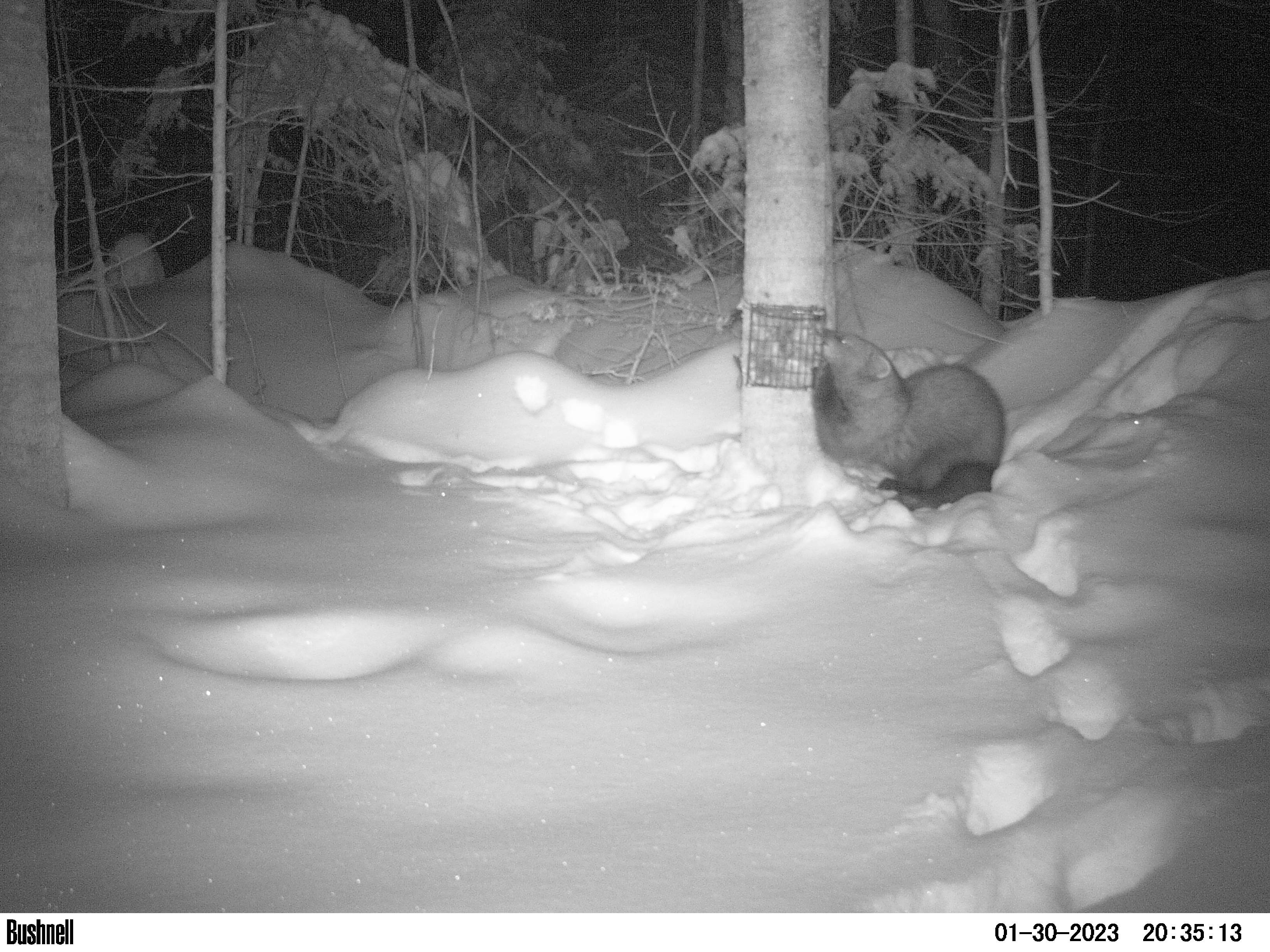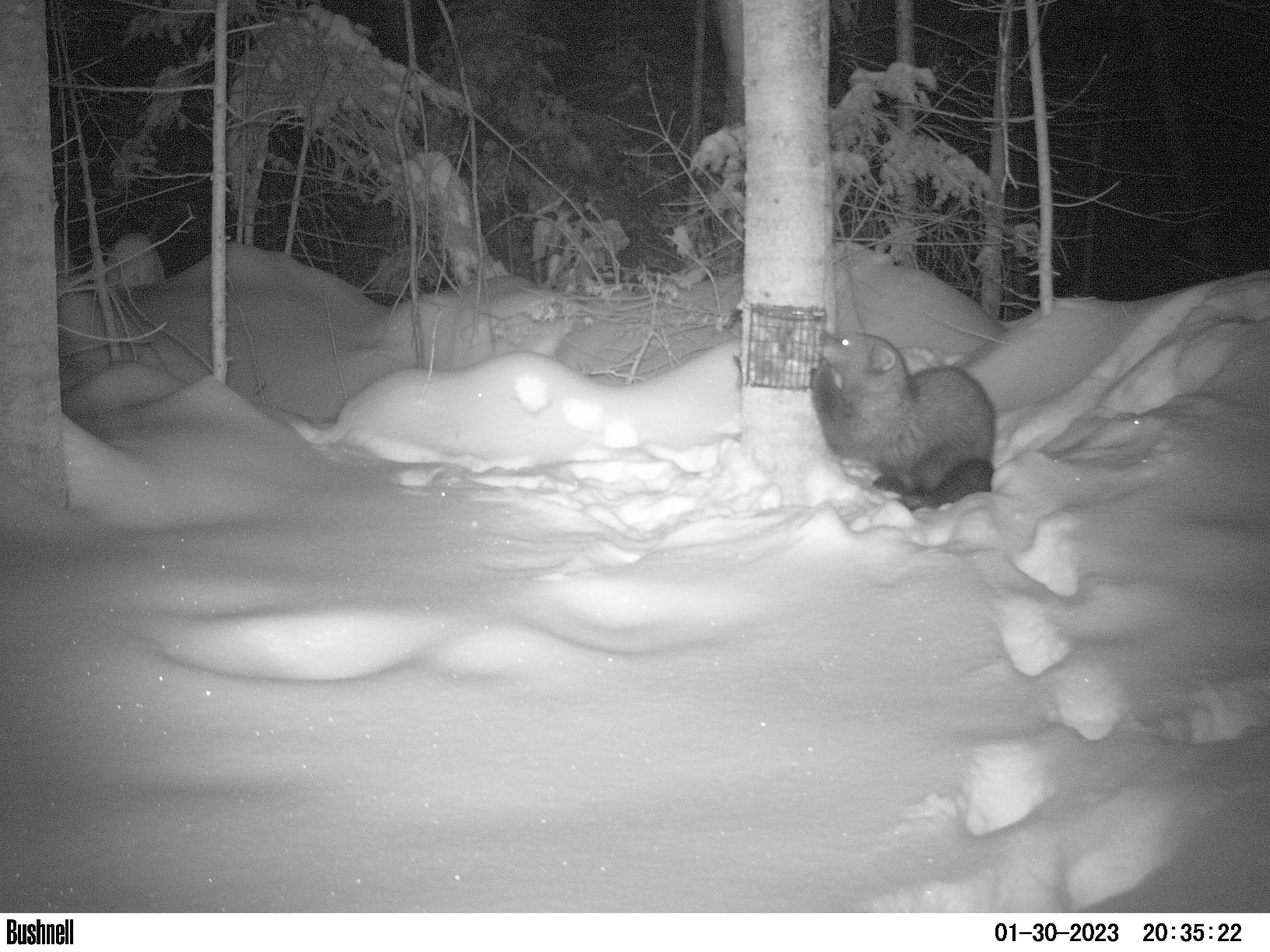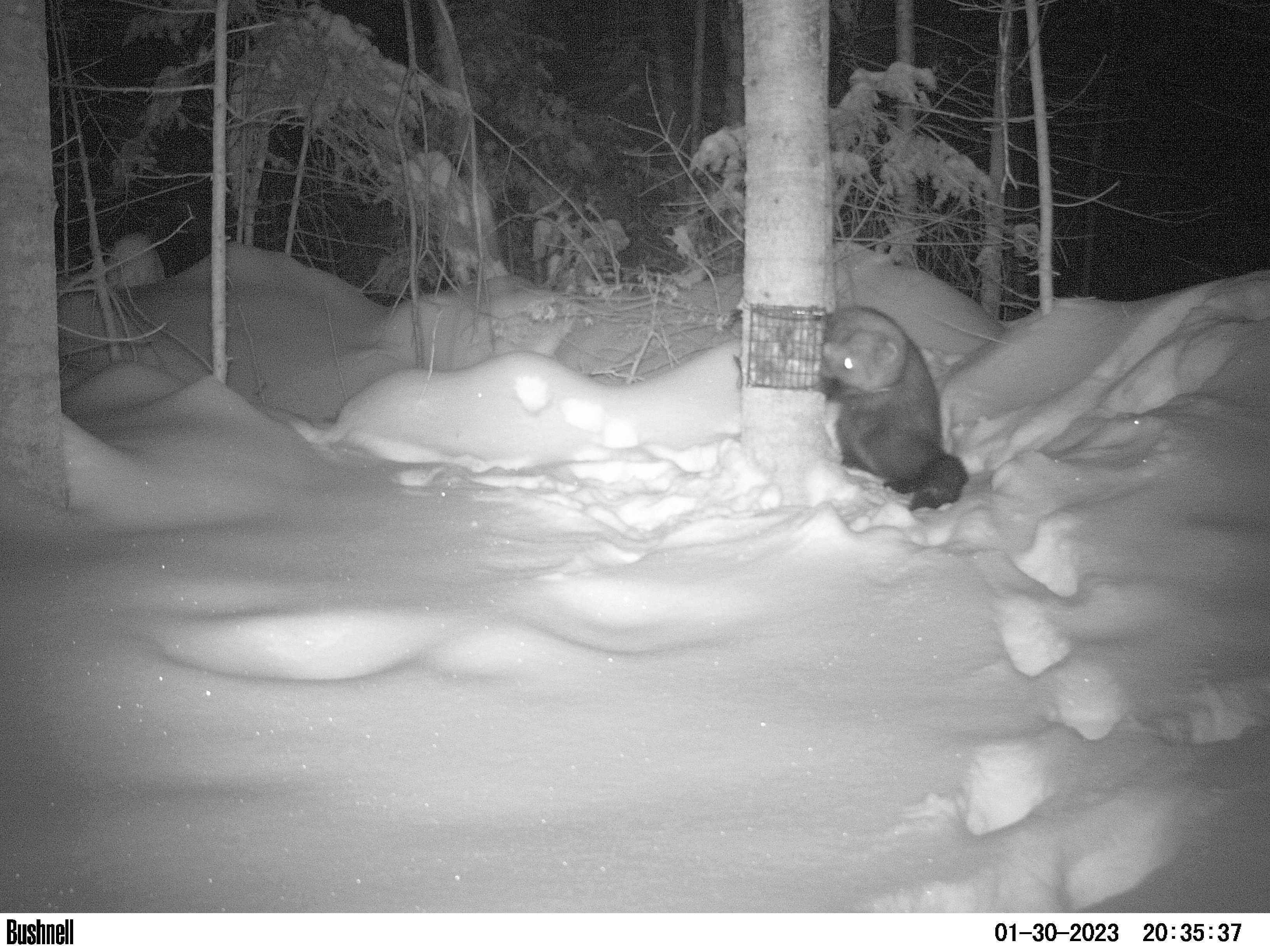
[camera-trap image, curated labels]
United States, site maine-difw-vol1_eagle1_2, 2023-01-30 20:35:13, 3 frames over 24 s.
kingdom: Animalia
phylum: Chordata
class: Mammalia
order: Carnivora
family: Mustelidae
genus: Pekania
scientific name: Pekania pennanti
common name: fisher